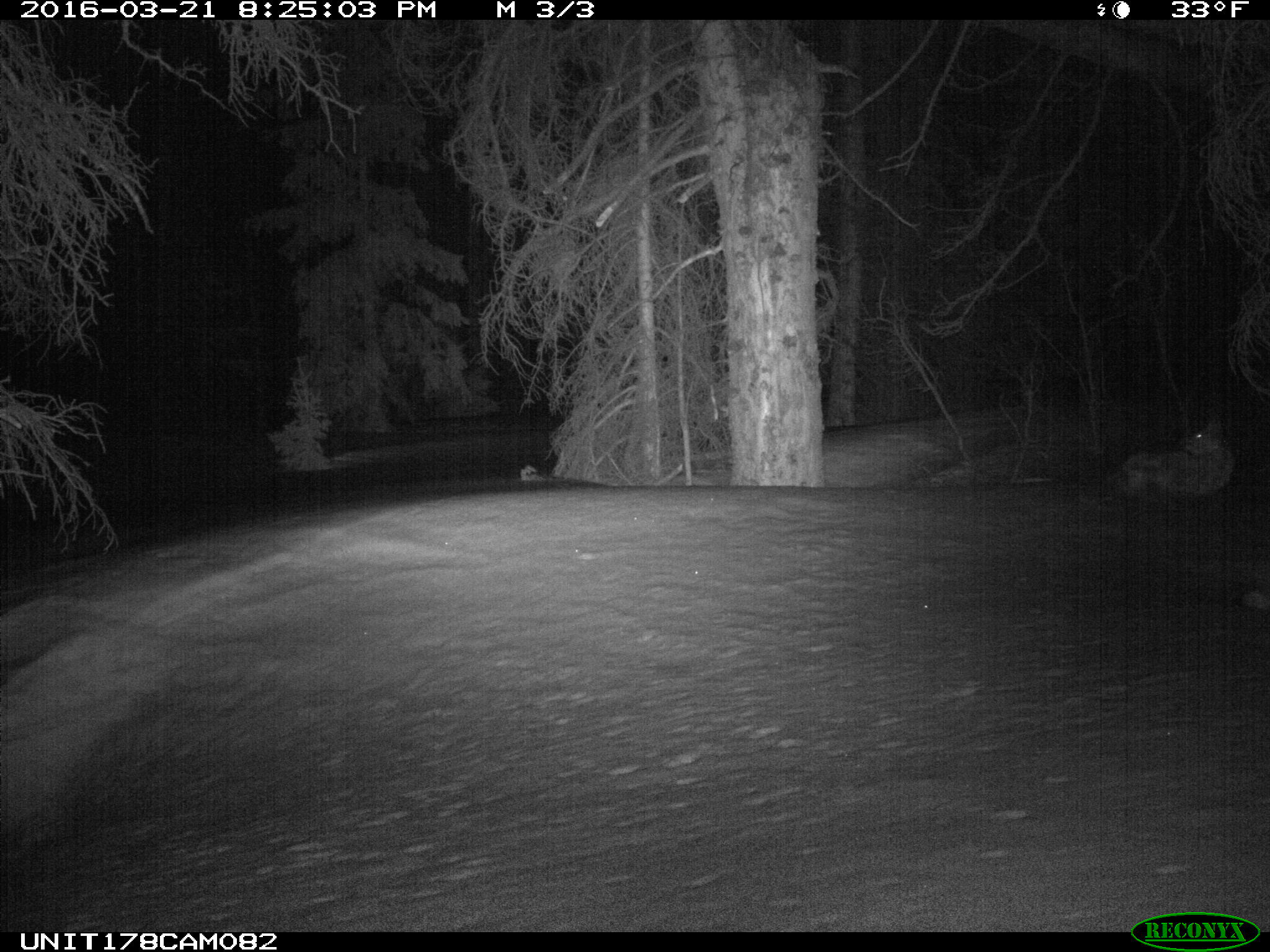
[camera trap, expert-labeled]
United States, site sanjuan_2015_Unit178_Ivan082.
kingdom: Animalia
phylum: Chordata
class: Mammalia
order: Carnivora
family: Canidae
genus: Canis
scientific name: Canis latrans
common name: coyote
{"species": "Canis latrans (coyote)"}